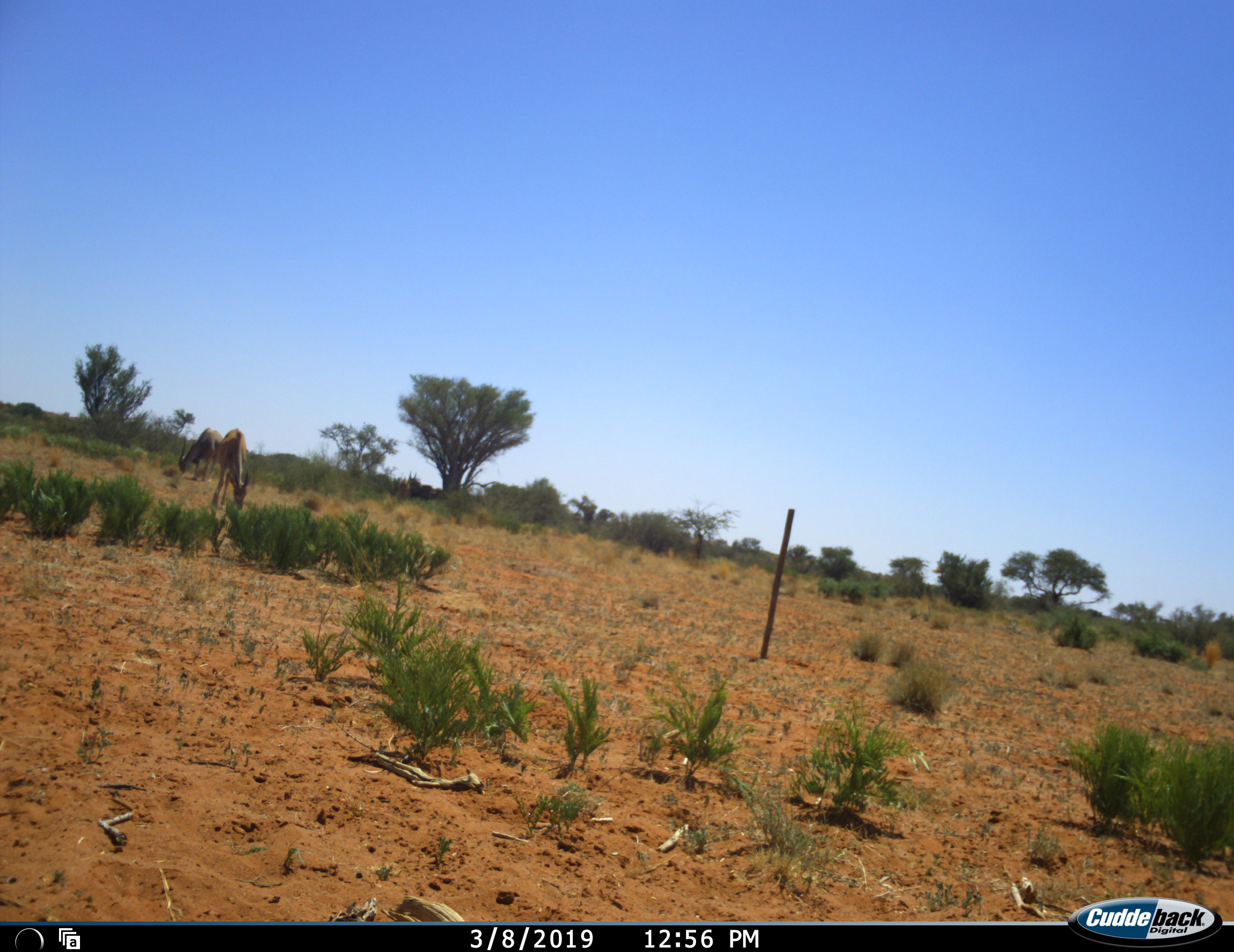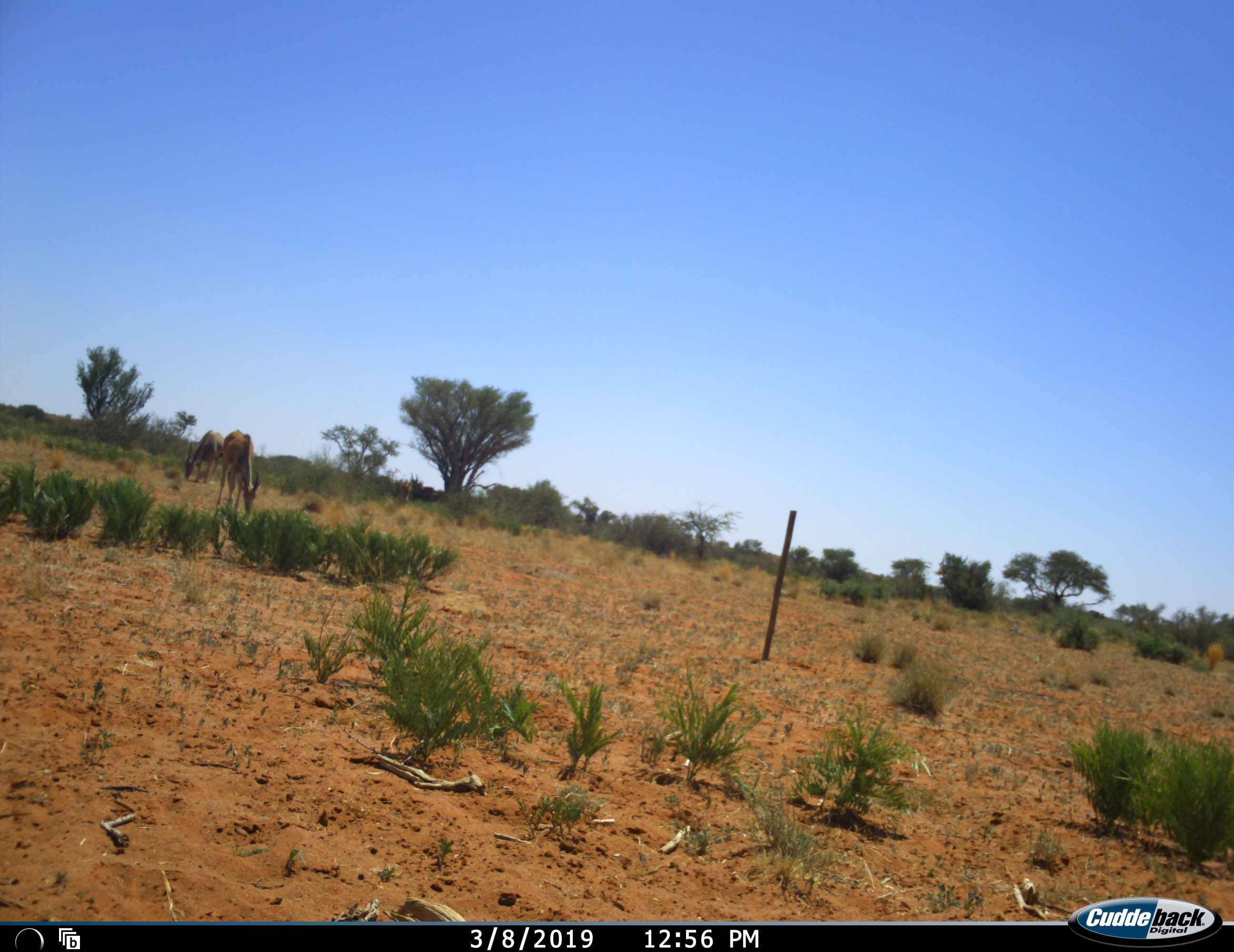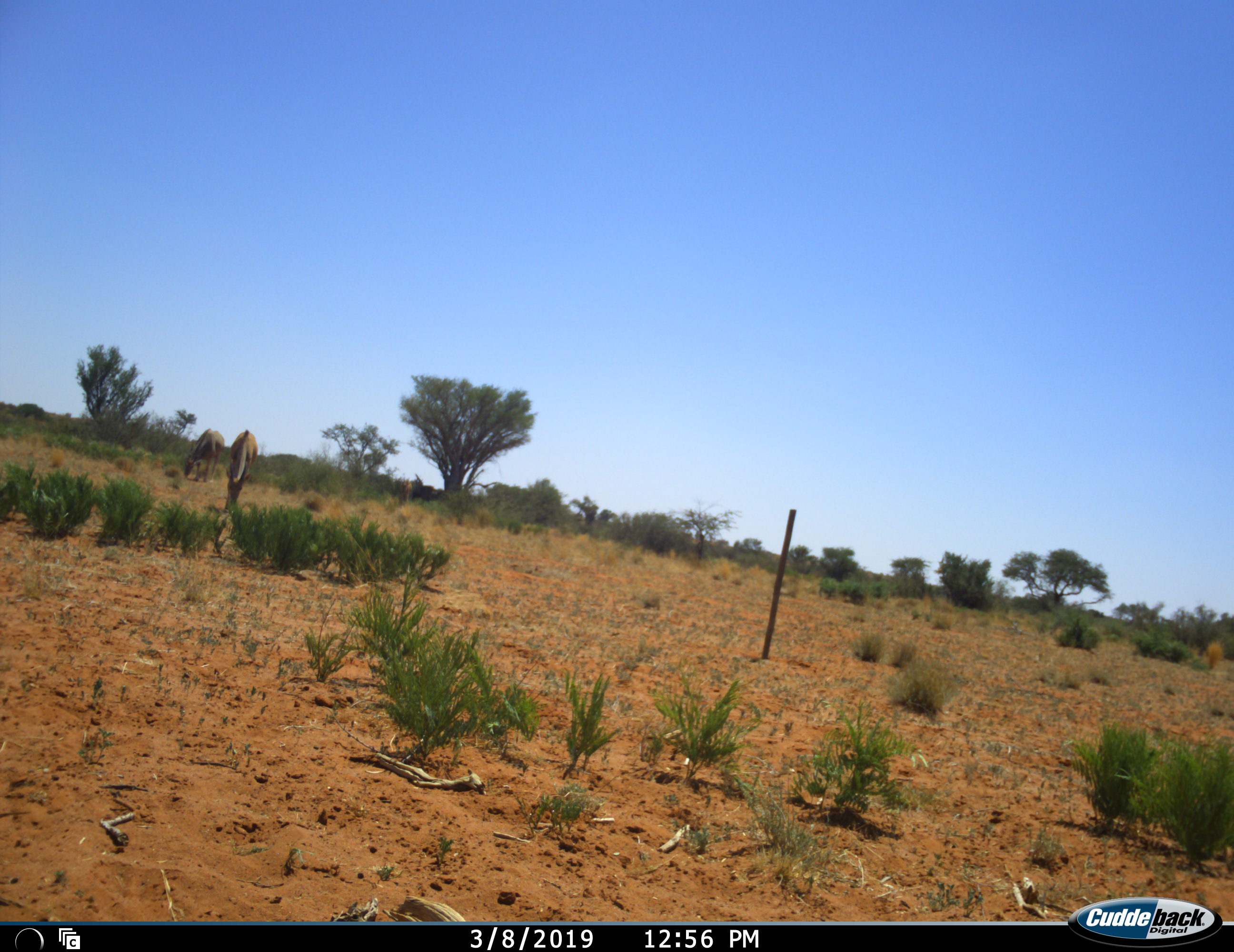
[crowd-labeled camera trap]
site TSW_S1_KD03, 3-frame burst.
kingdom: Animalia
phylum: Chordata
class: Mammalia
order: Artiodactyla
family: Bovidae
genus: Tragelaphus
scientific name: Tragelaphus oryx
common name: eland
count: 2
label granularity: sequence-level